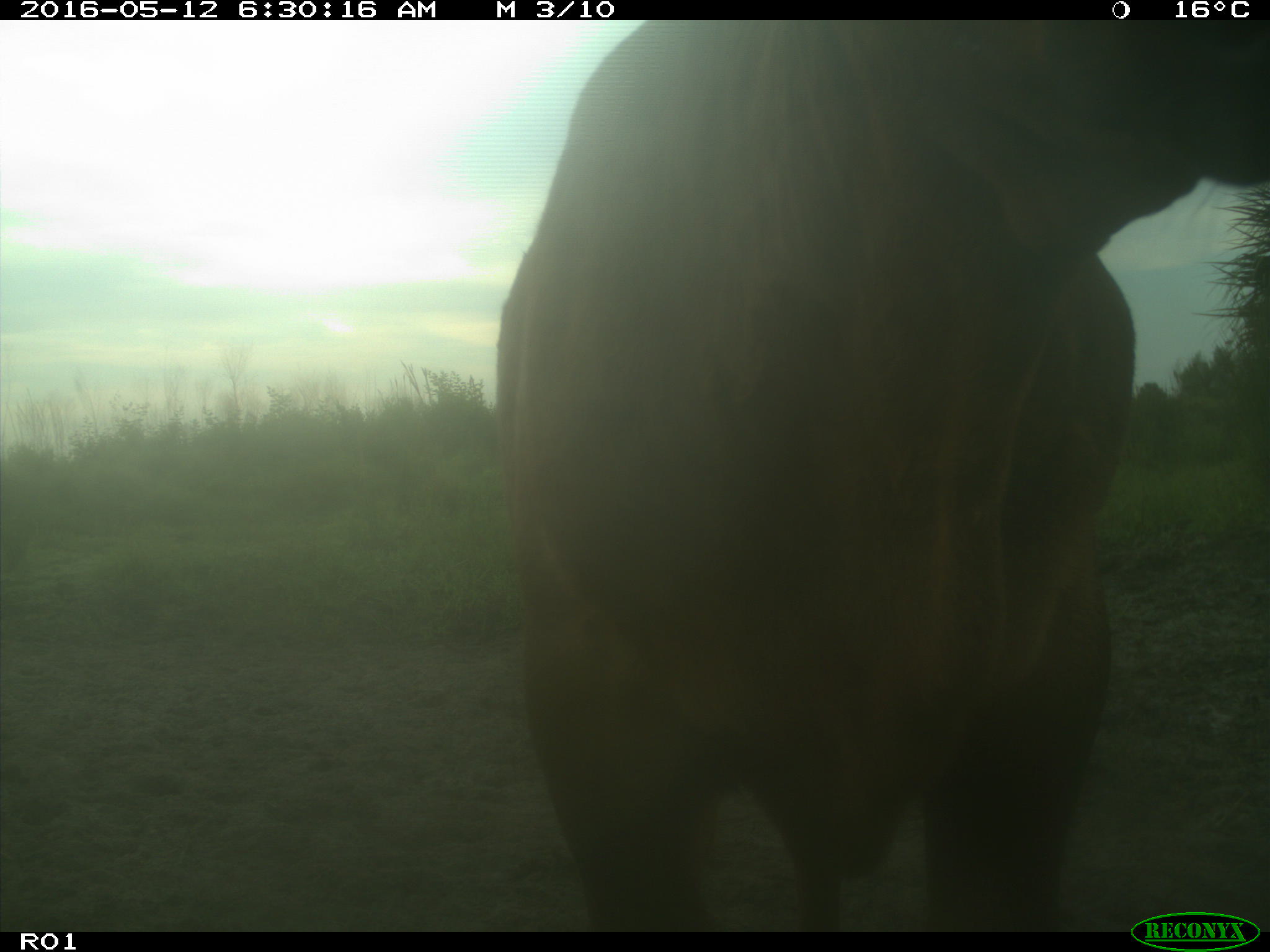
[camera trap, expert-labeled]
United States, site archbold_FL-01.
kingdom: Animalia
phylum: Chordata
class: Mammalia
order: Artiodactyla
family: Bovidae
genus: Bos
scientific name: Bos taurus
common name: domestic cow